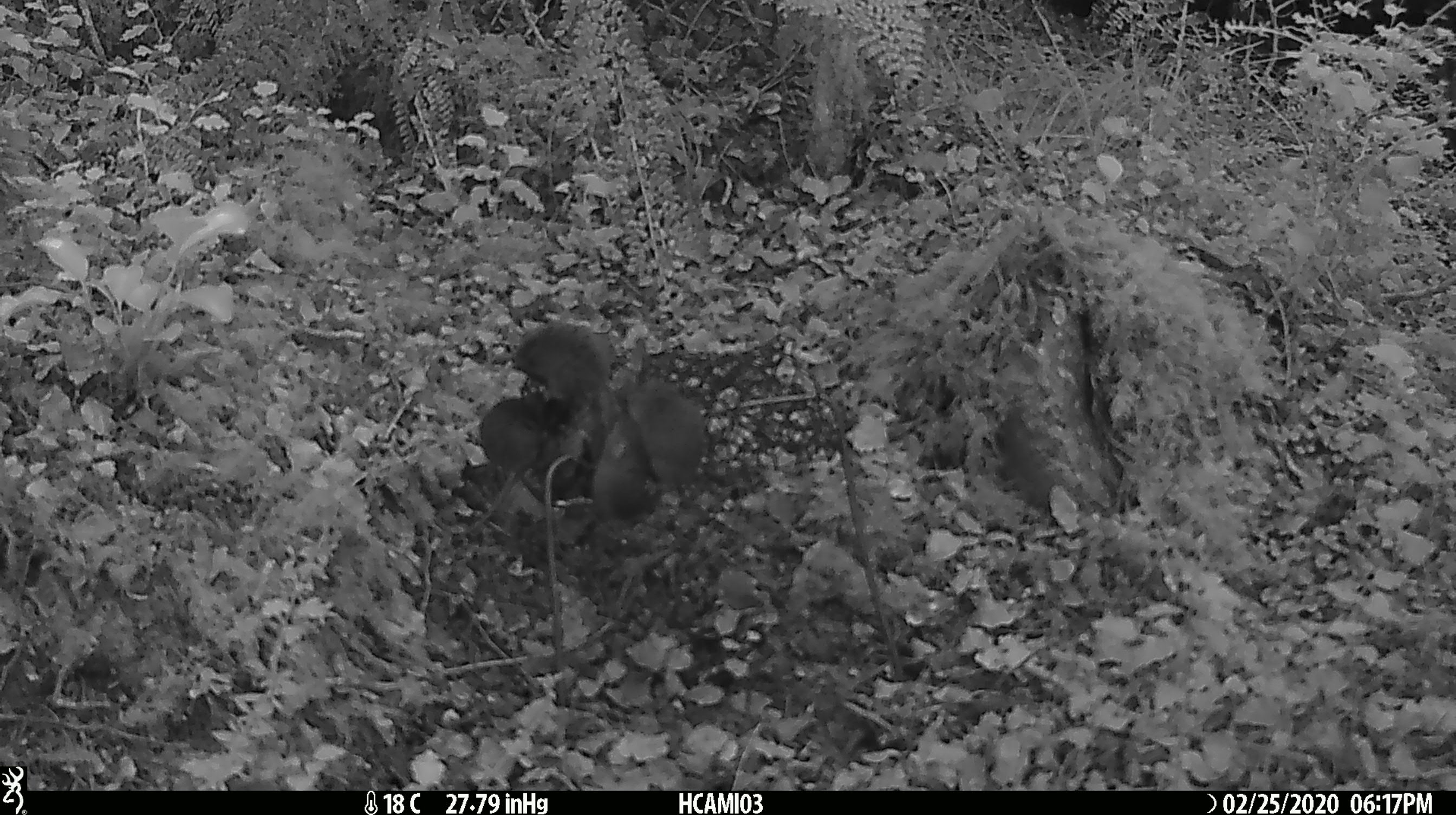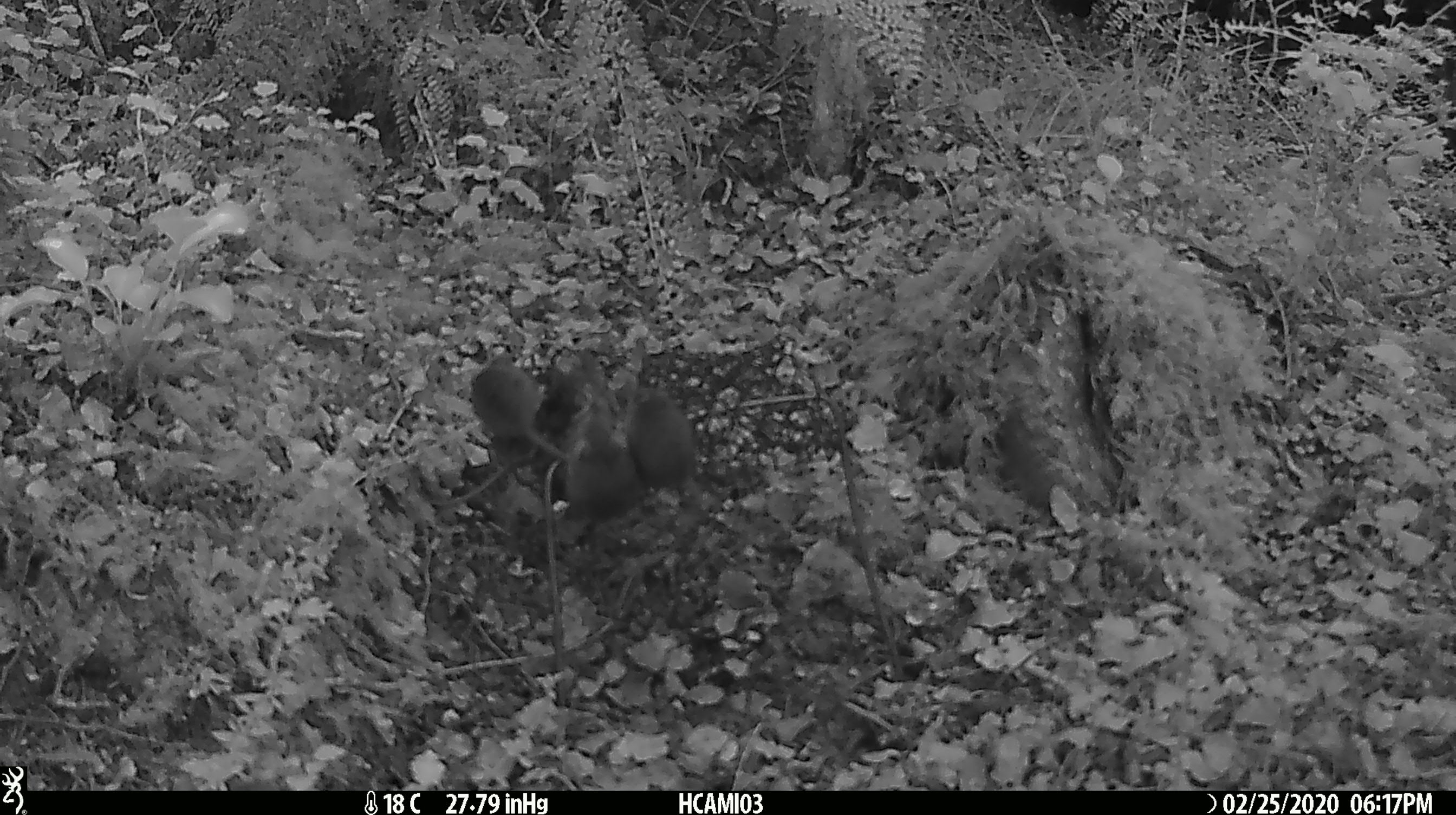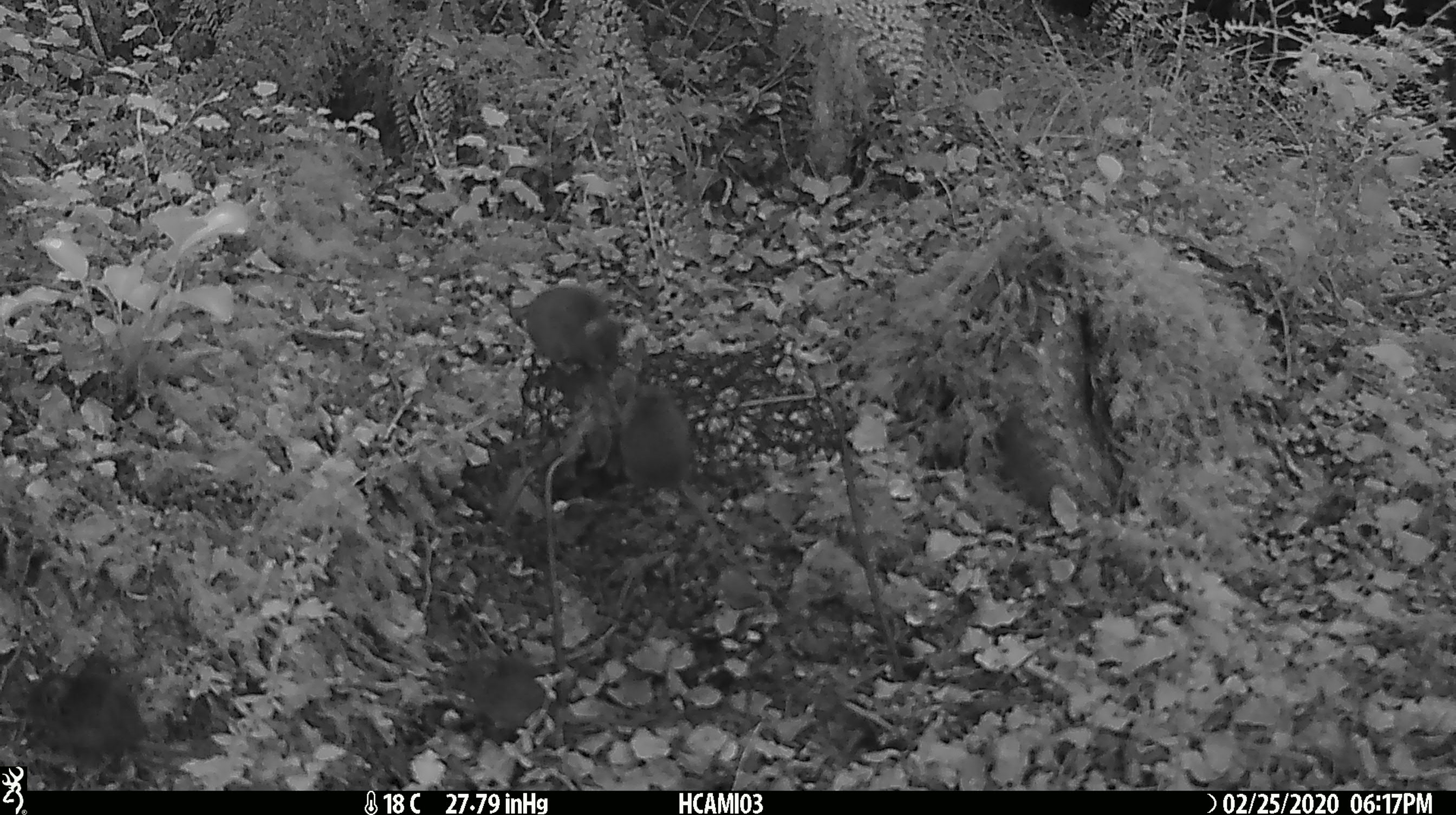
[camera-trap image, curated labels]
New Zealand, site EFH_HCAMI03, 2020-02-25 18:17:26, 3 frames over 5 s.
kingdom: Animalia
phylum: Chordata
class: Mammalia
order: Rodentia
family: Muridae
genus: Mus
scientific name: Mus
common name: mouse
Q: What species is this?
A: Mouse (Mus).